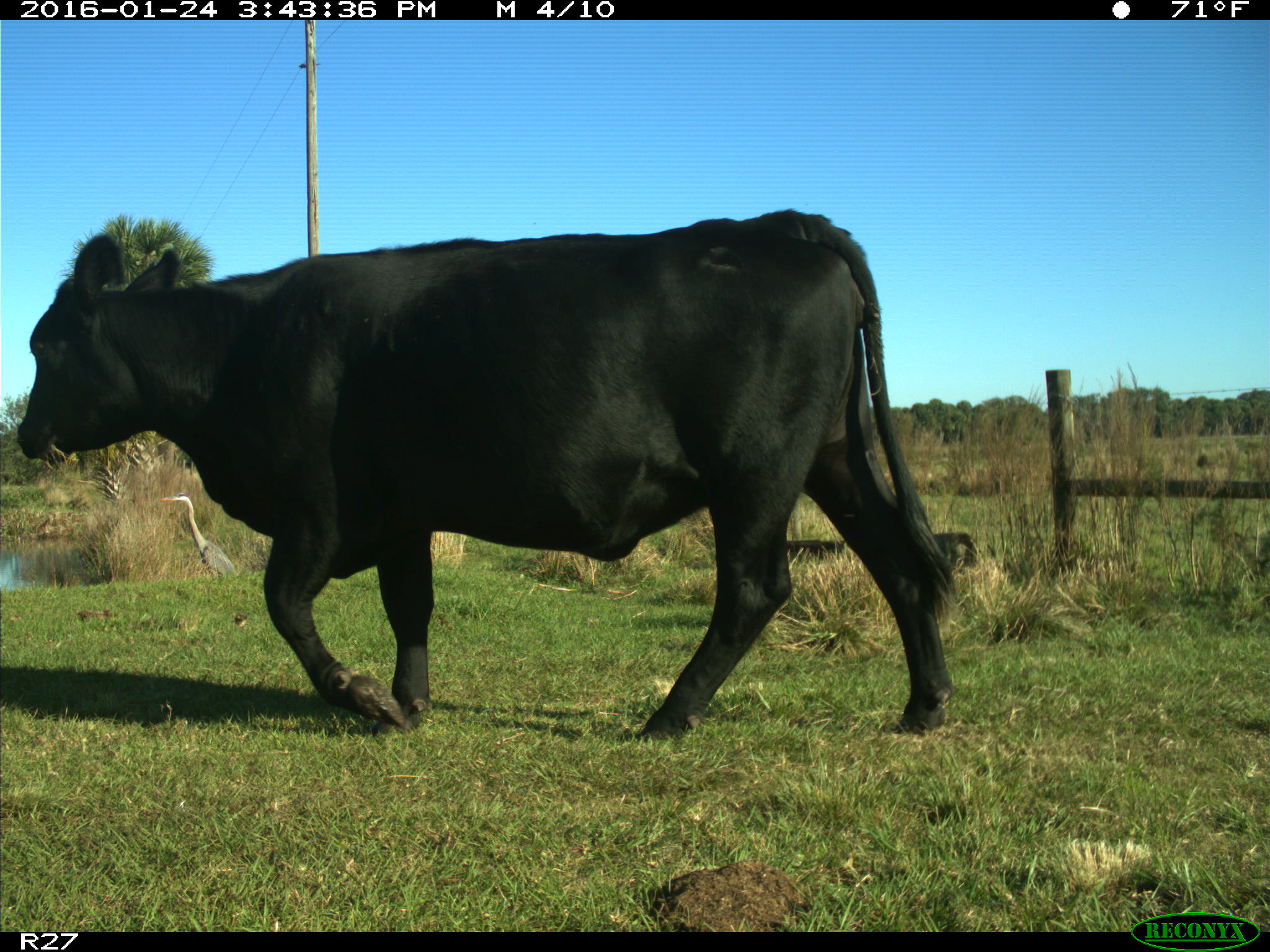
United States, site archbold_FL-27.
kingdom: Animalia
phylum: Chordata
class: Mammalia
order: Artiodactyla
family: Bovidae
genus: Bos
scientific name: Bos taurus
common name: domestic cow